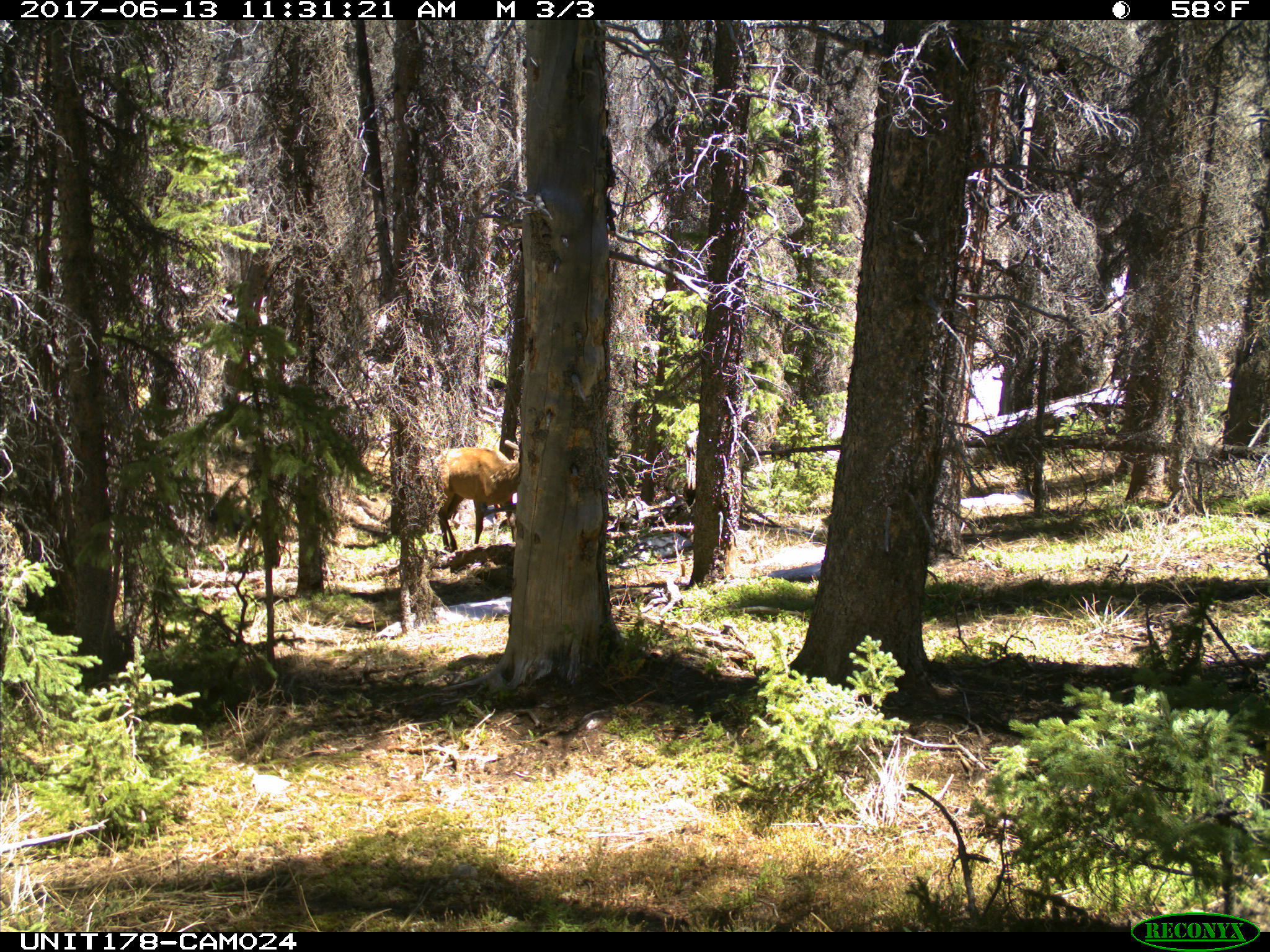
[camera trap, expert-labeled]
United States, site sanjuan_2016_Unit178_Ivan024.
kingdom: Animalia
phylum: Chordata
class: Mammalia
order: Artiodactyla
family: Cervidae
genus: Cervus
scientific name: Cervus elaphus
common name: red deer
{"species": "Cervus elaphus (red deer)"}